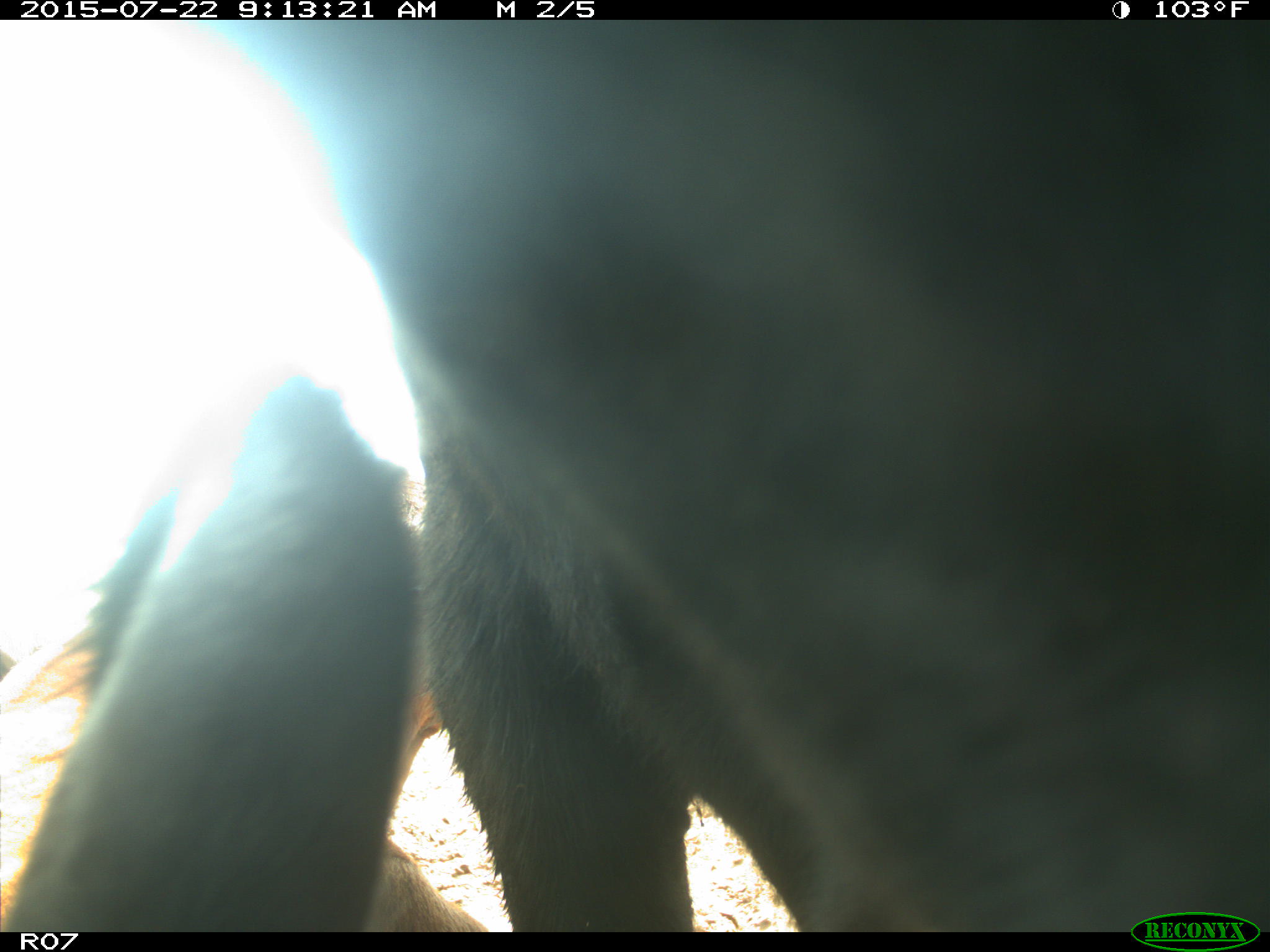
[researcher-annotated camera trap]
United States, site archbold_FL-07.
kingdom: Animalia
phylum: Chordata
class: Mammalia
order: Artiodactyla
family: Bovidae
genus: Bos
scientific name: Bos taurus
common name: domestic cow